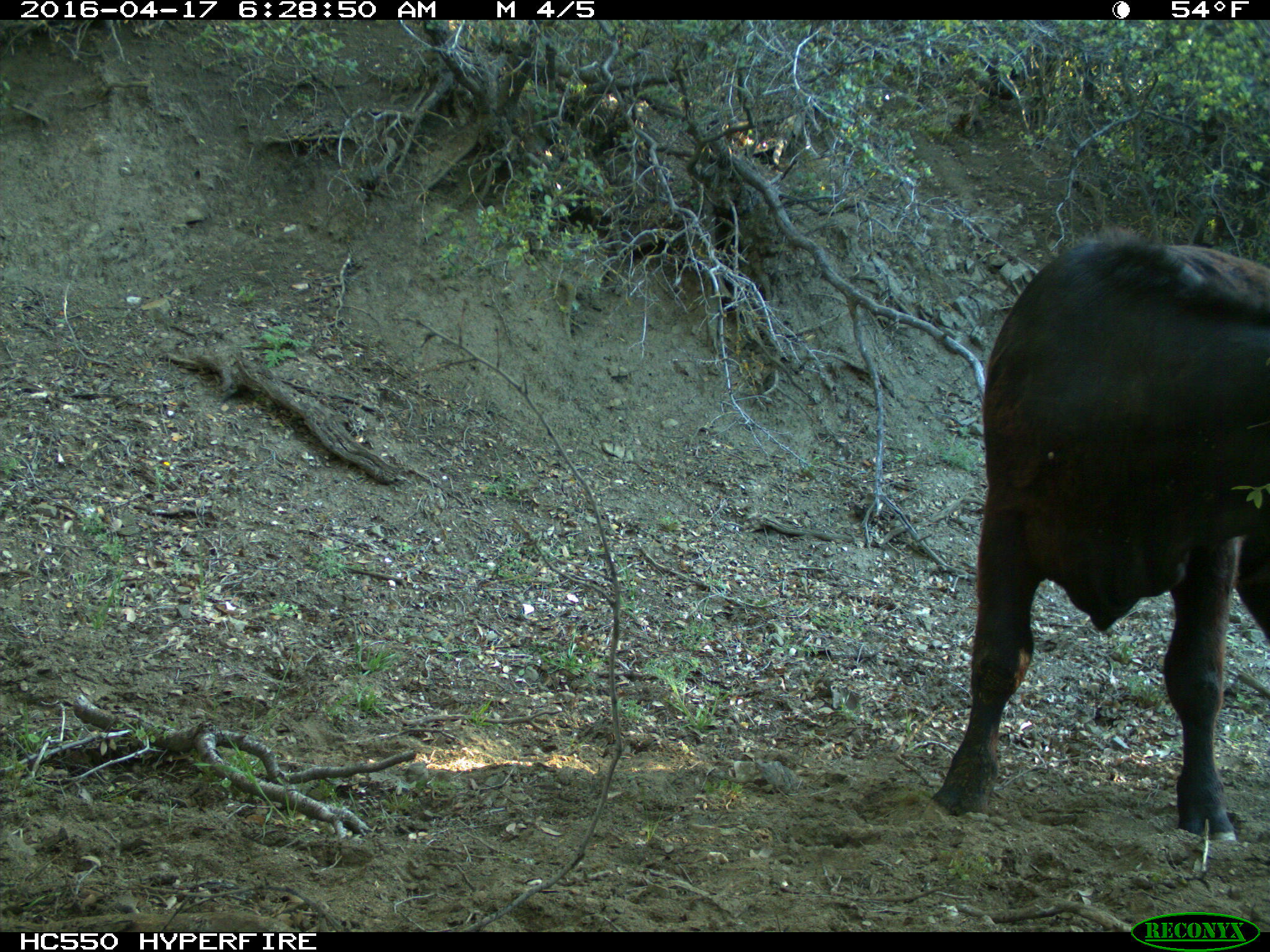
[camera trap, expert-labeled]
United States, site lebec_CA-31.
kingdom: Animalia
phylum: Chordata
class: Mammalia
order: Artiodactyla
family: Bovidae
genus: Bos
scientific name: Bos taurus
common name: domestic cow